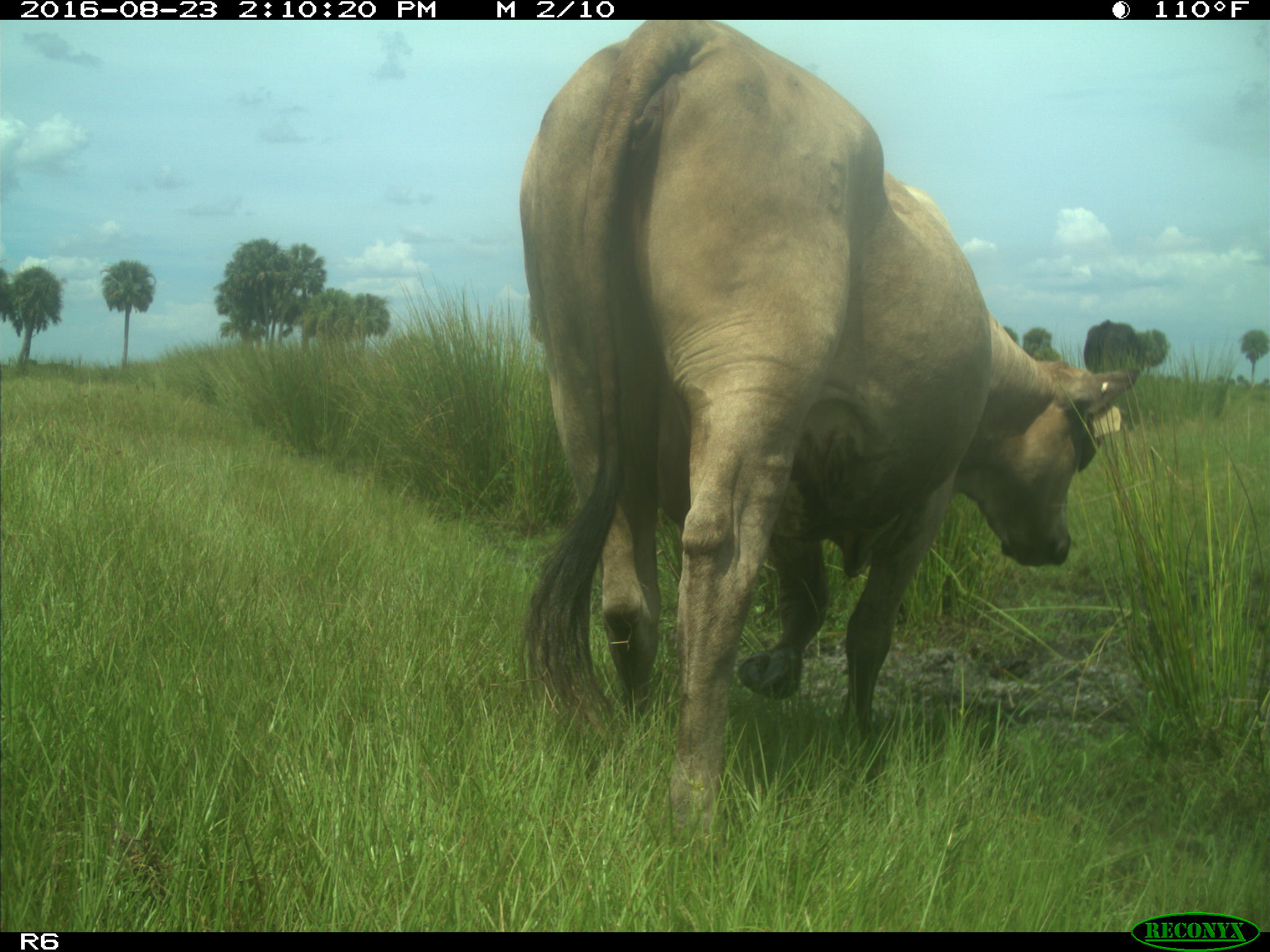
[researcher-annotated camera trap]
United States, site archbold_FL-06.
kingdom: Animalia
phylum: Chordata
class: Mammalia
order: Artiodactyla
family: Bovidae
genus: Bos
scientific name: Bos taurus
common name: domestic cow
Bos taurus (domestic cow).